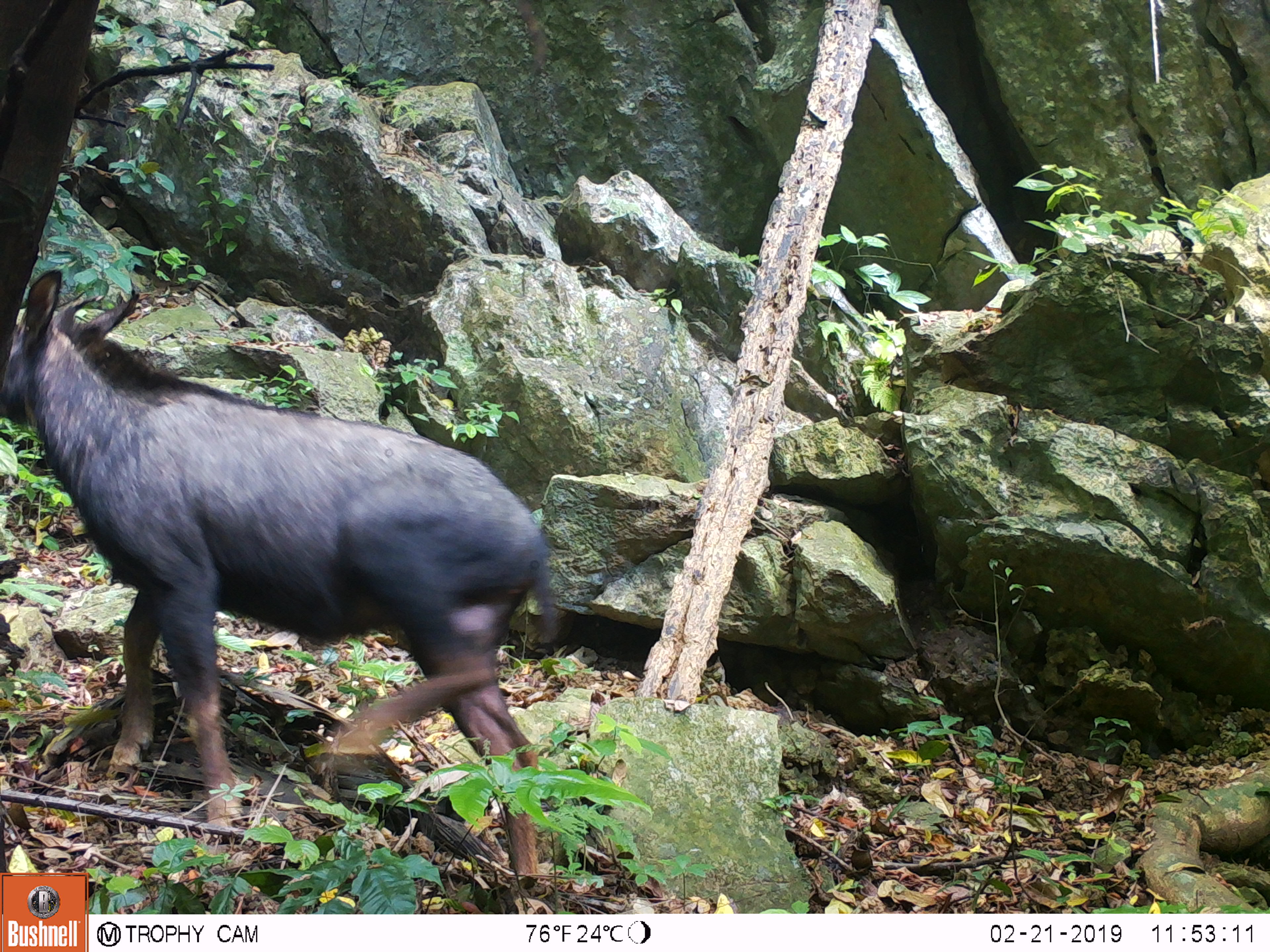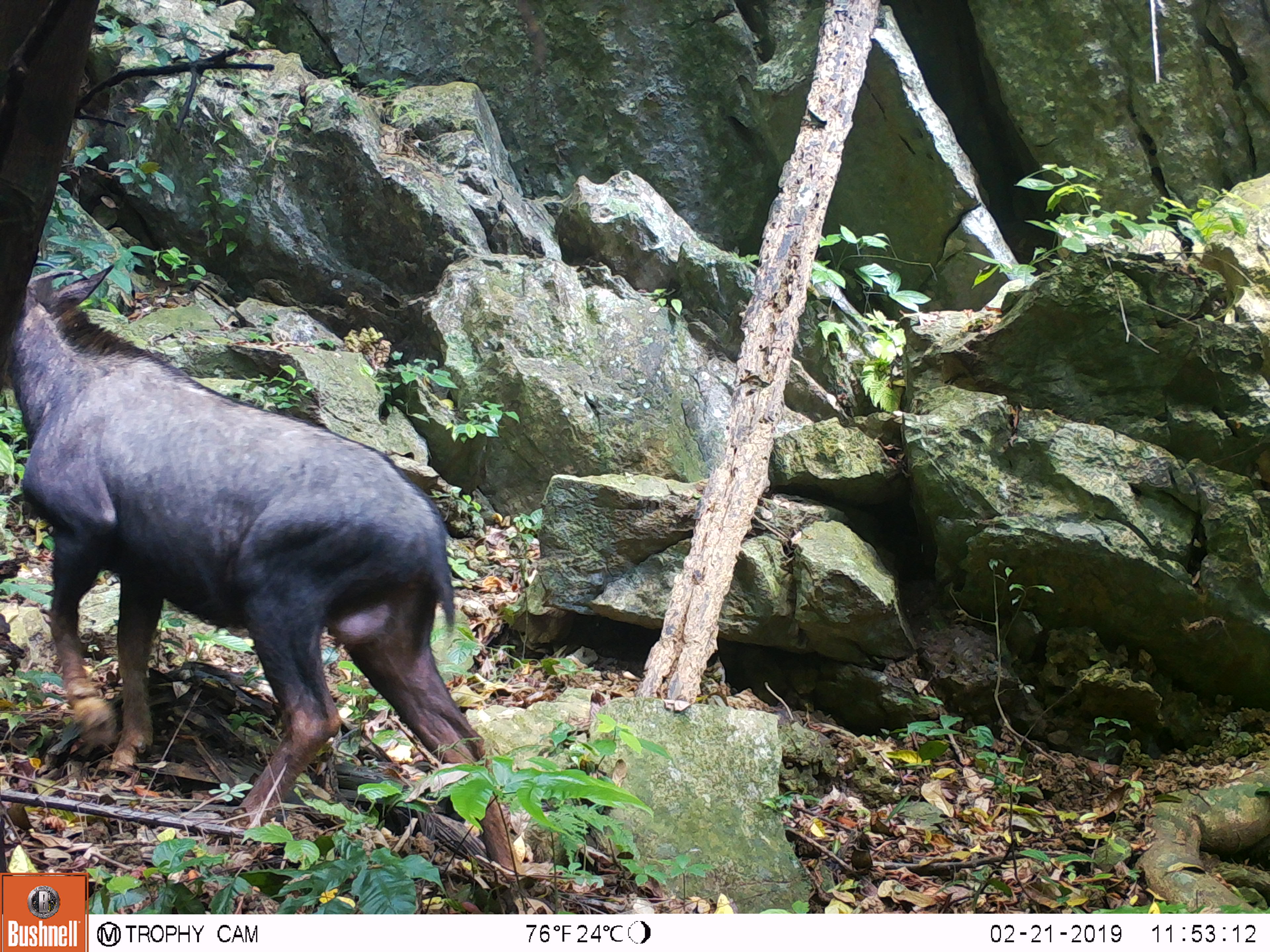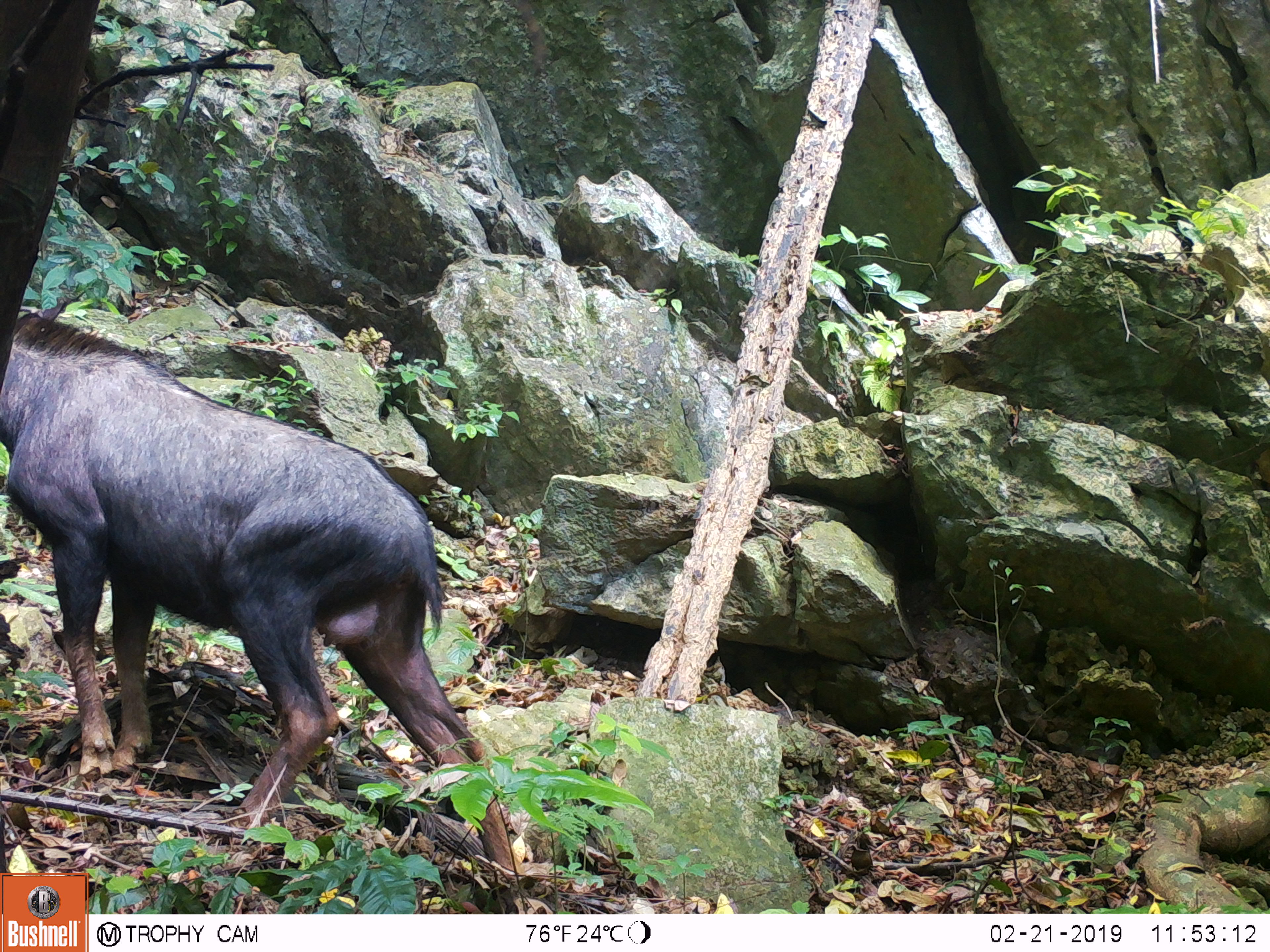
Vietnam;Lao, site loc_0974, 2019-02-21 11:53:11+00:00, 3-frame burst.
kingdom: Animalia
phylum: Chordata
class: Mammalia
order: Artiodactyla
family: Bovidae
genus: Capricornis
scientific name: Capricornis sumatraensis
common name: chinese serow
Chinese serow (Capricornis sumatraensis). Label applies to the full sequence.